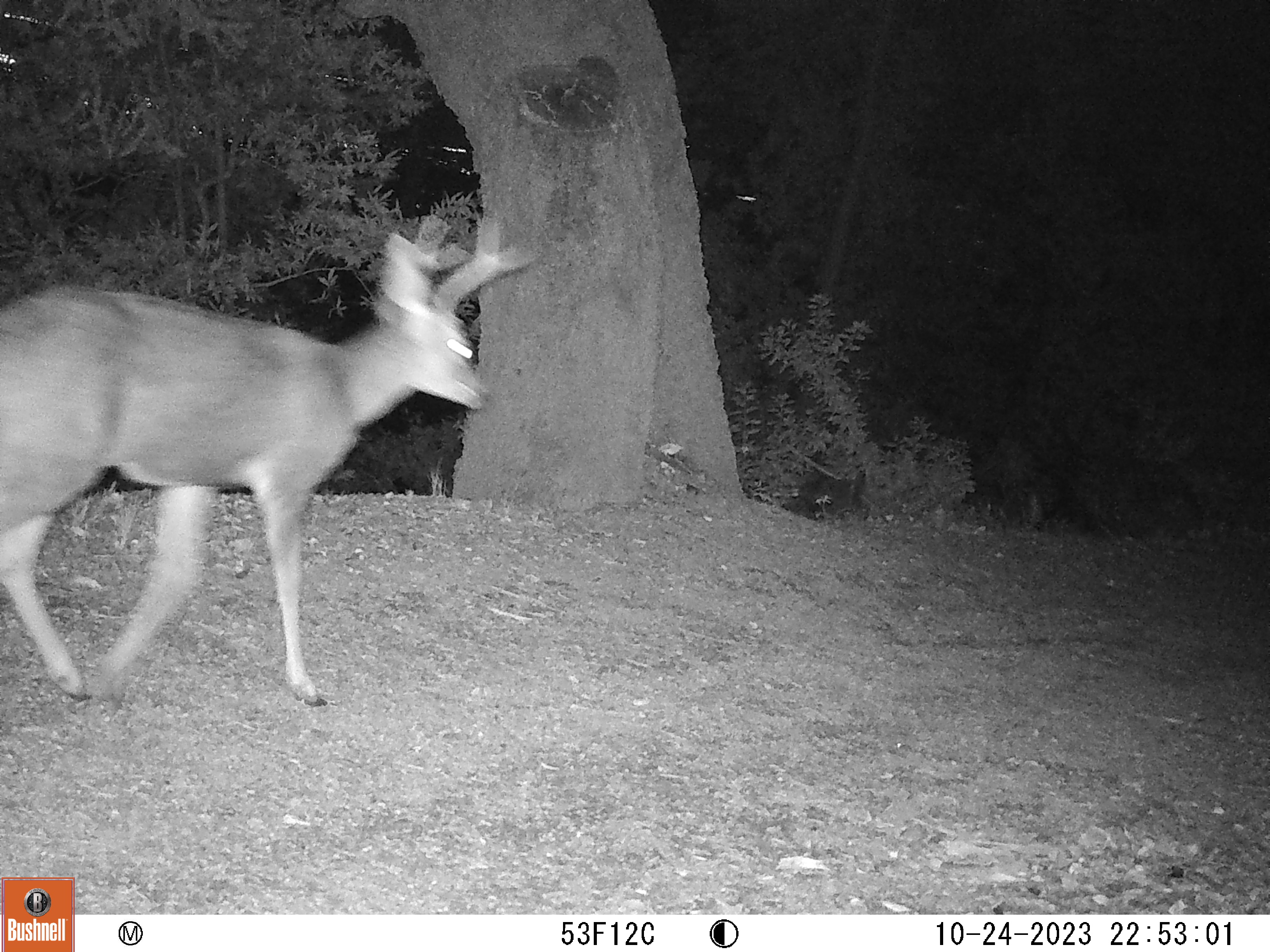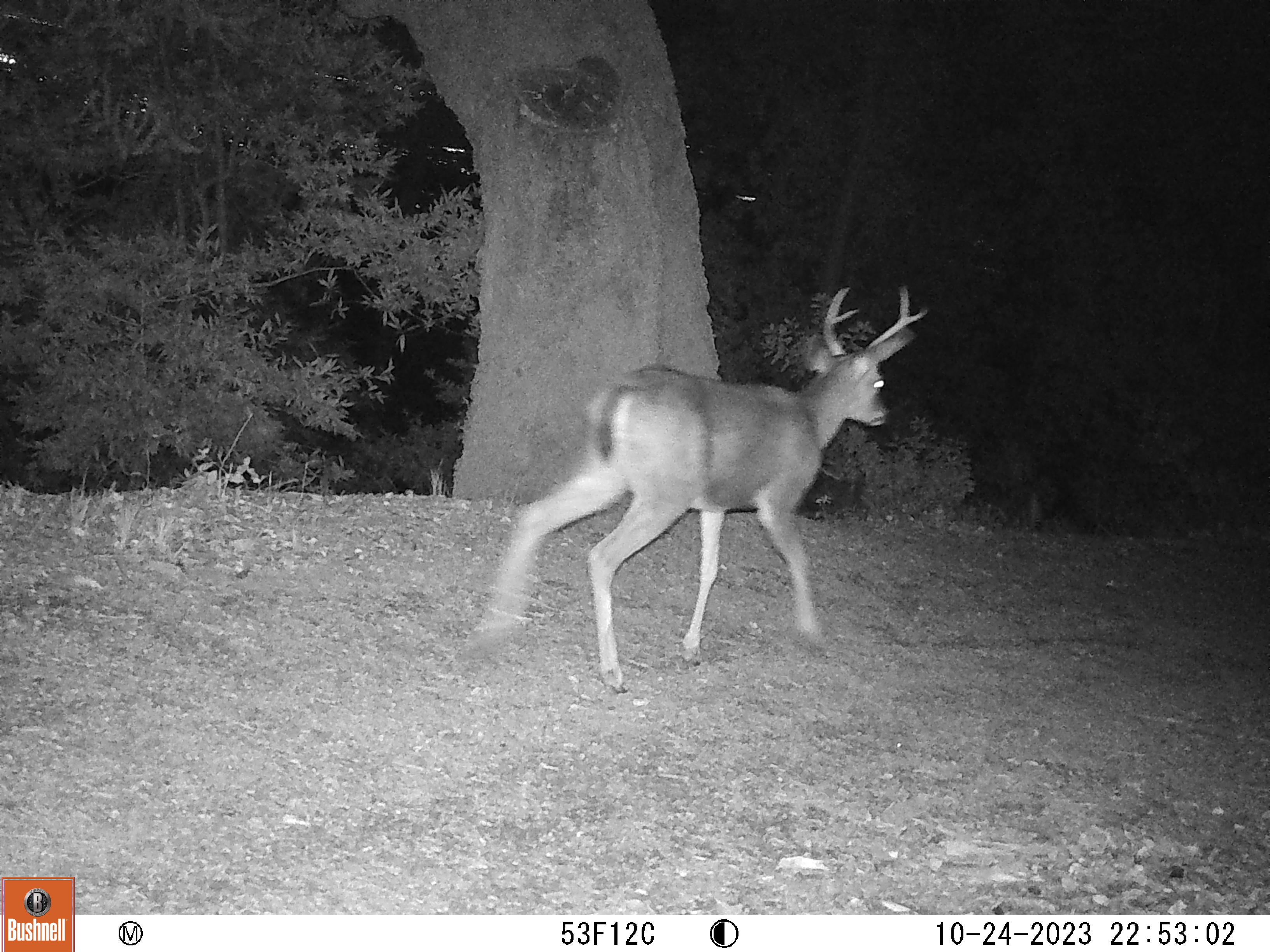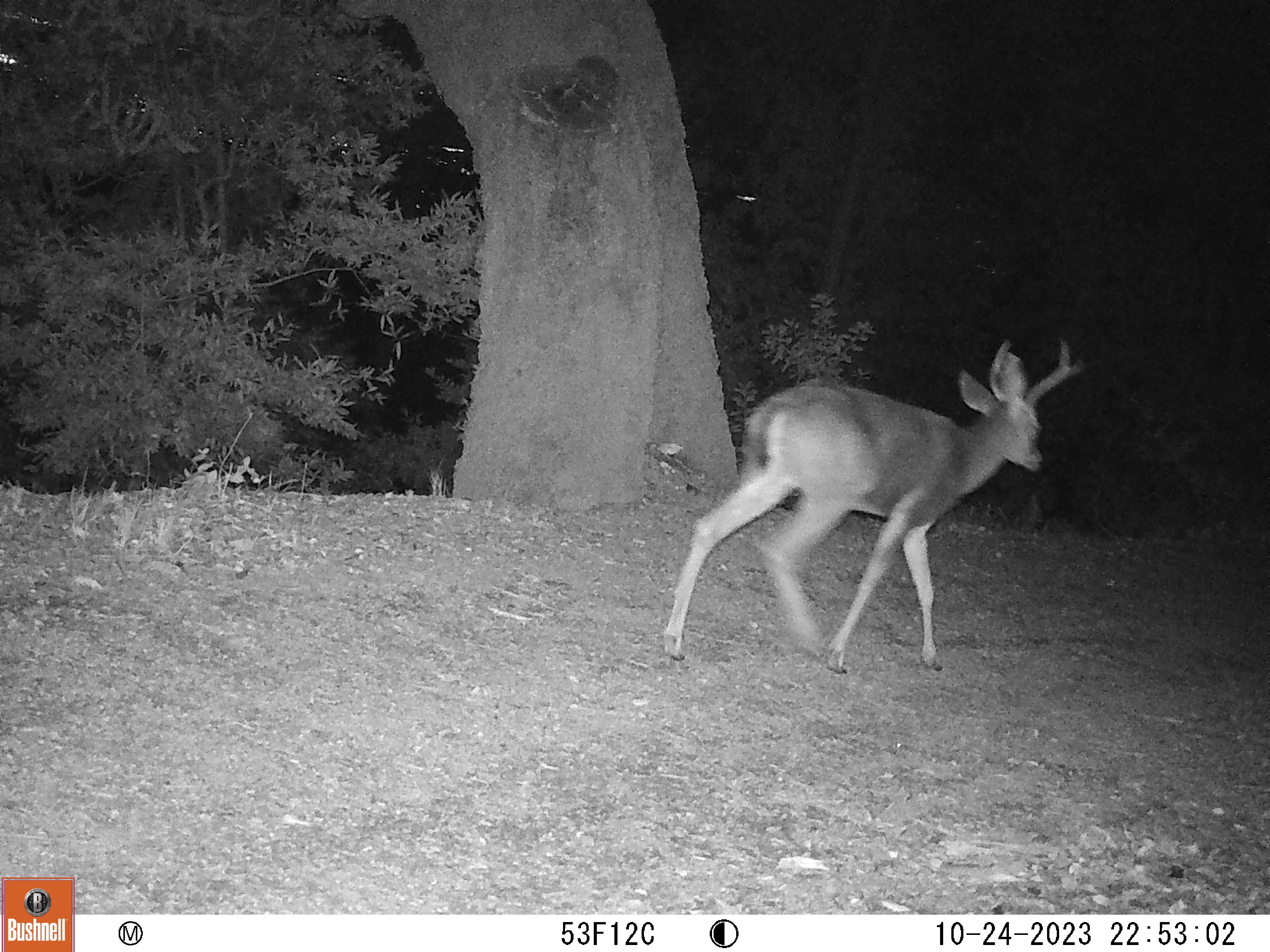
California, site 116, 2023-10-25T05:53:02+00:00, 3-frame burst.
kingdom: Animalia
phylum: Chordata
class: Mammalia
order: Artiodactyla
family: Cervidae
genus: Odocoileus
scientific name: Odocoileus hemionus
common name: mule deer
Mule deer (Odocoileus hemionus).